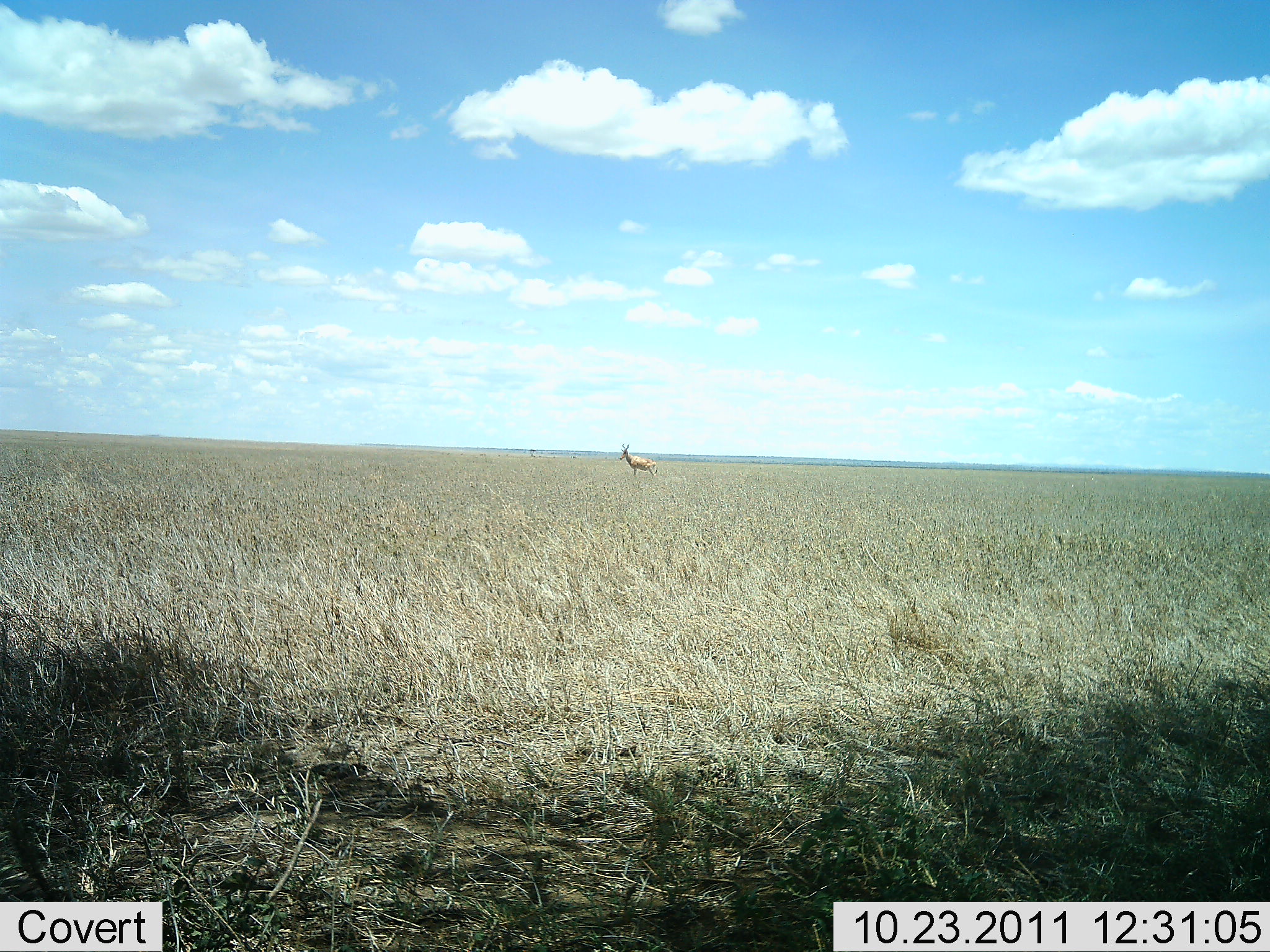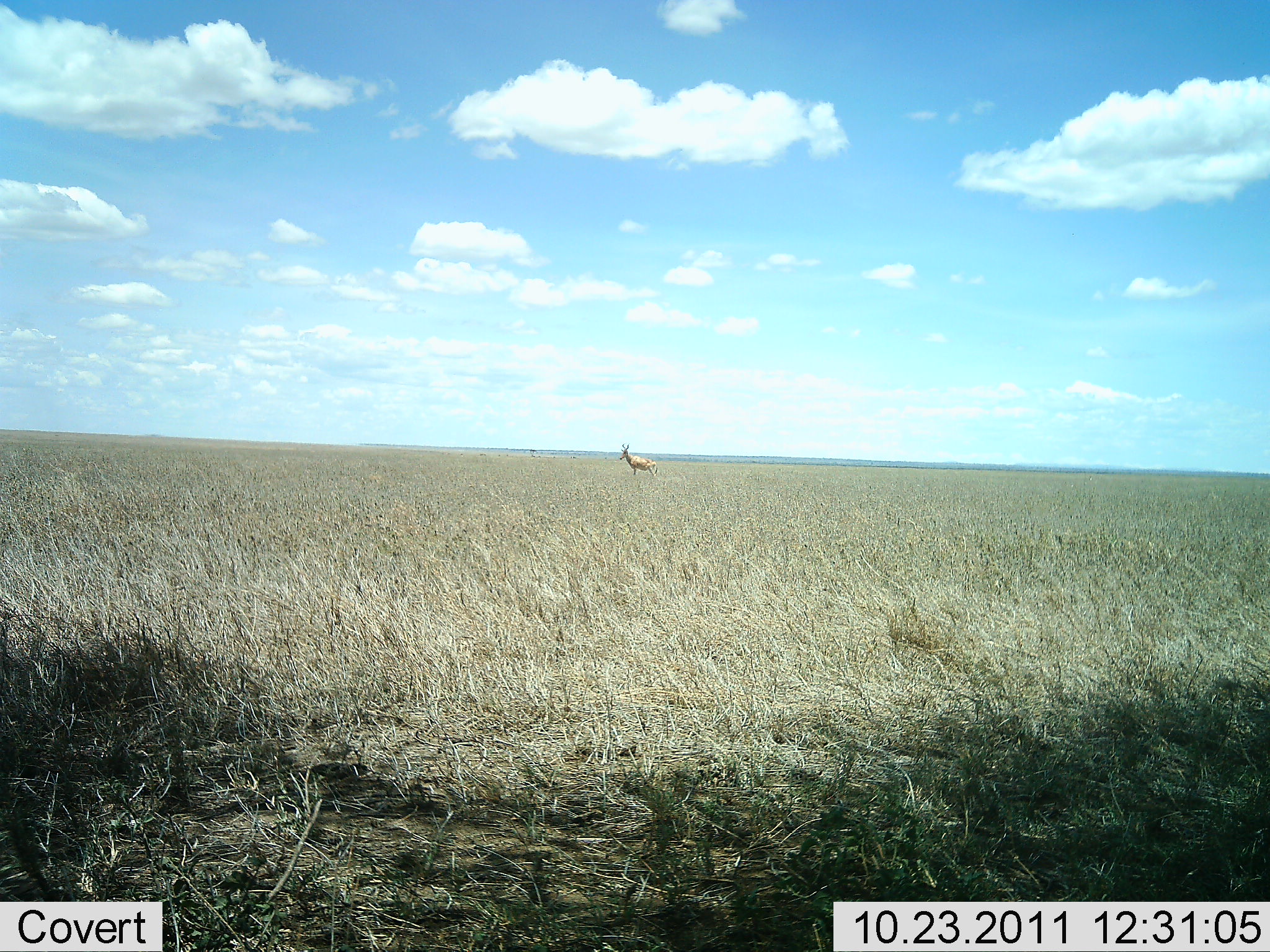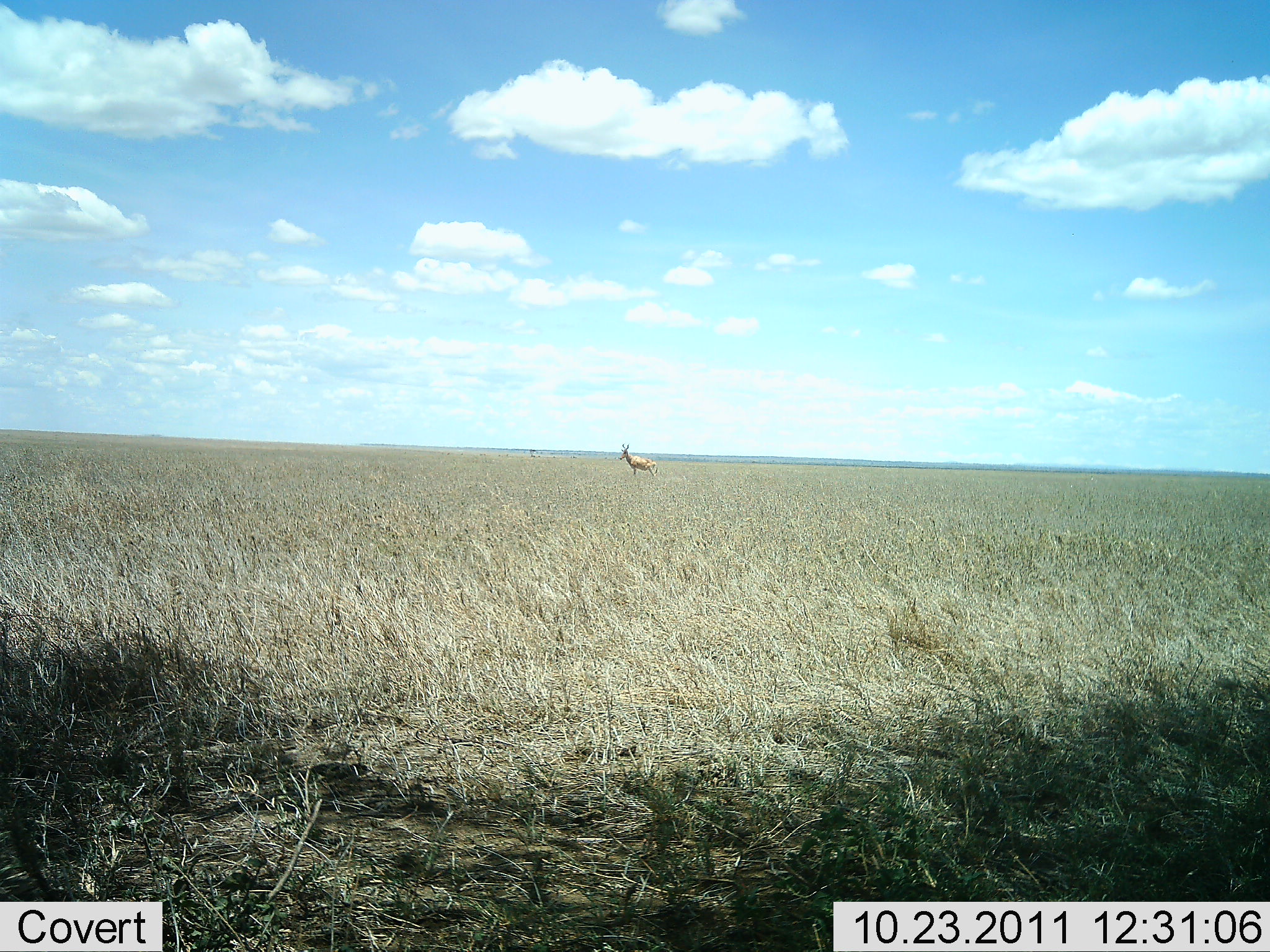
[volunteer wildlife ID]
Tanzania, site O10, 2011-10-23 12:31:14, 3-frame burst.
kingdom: Animalia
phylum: Chordata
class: Mammalia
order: Artiodactyla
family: Bovidae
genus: Alcelaphus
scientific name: Alcelaphus buselaphus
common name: hartebeest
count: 1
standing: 100%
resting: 9%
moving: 0%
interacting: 0%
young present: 0%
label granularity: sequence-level